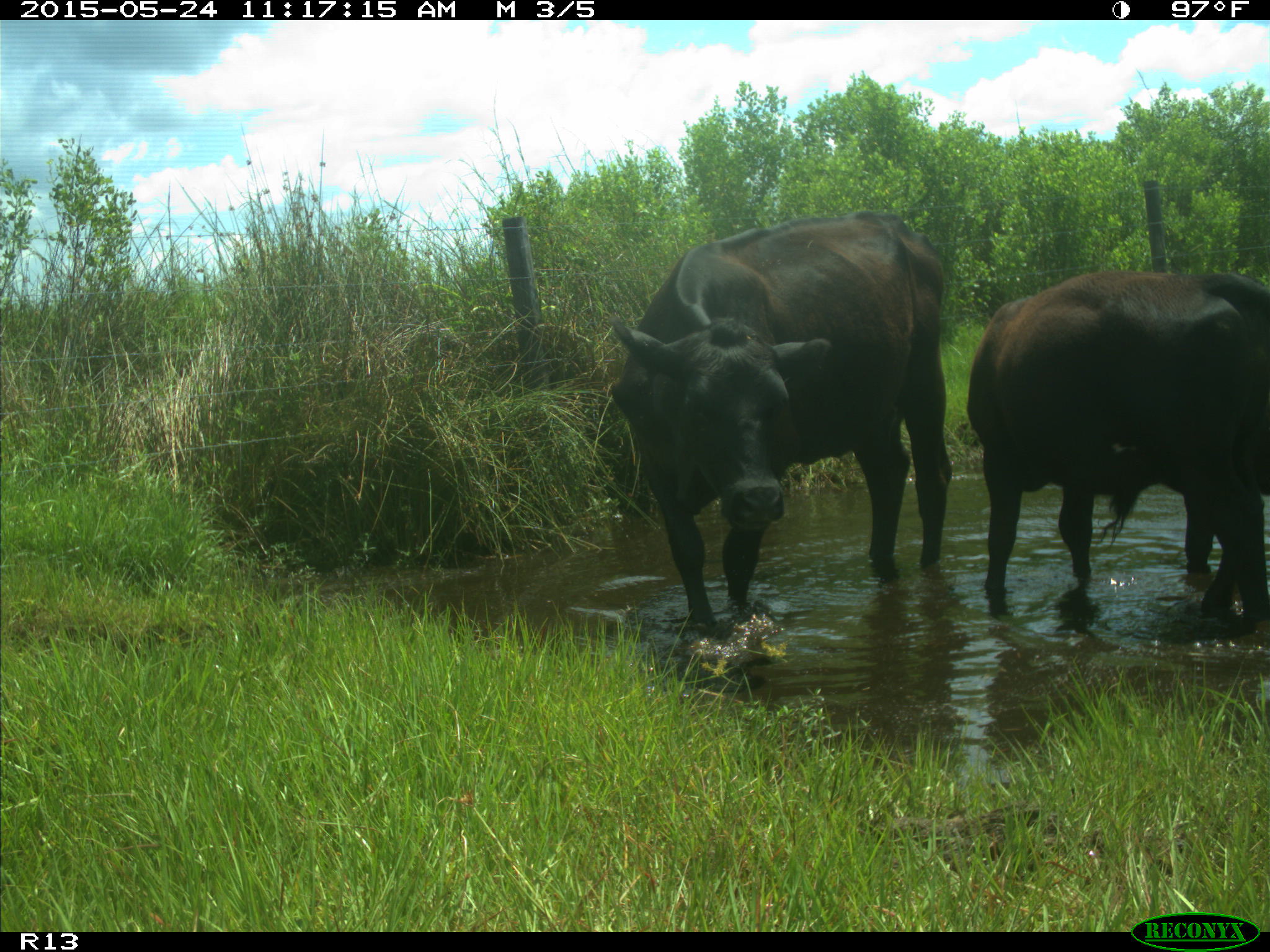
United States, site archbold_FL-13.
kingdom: Animalia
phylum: Chordata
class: Mammalia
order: Artiodactyla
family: Bovidae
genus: Bos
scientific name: Bos taurus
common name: domestic cow